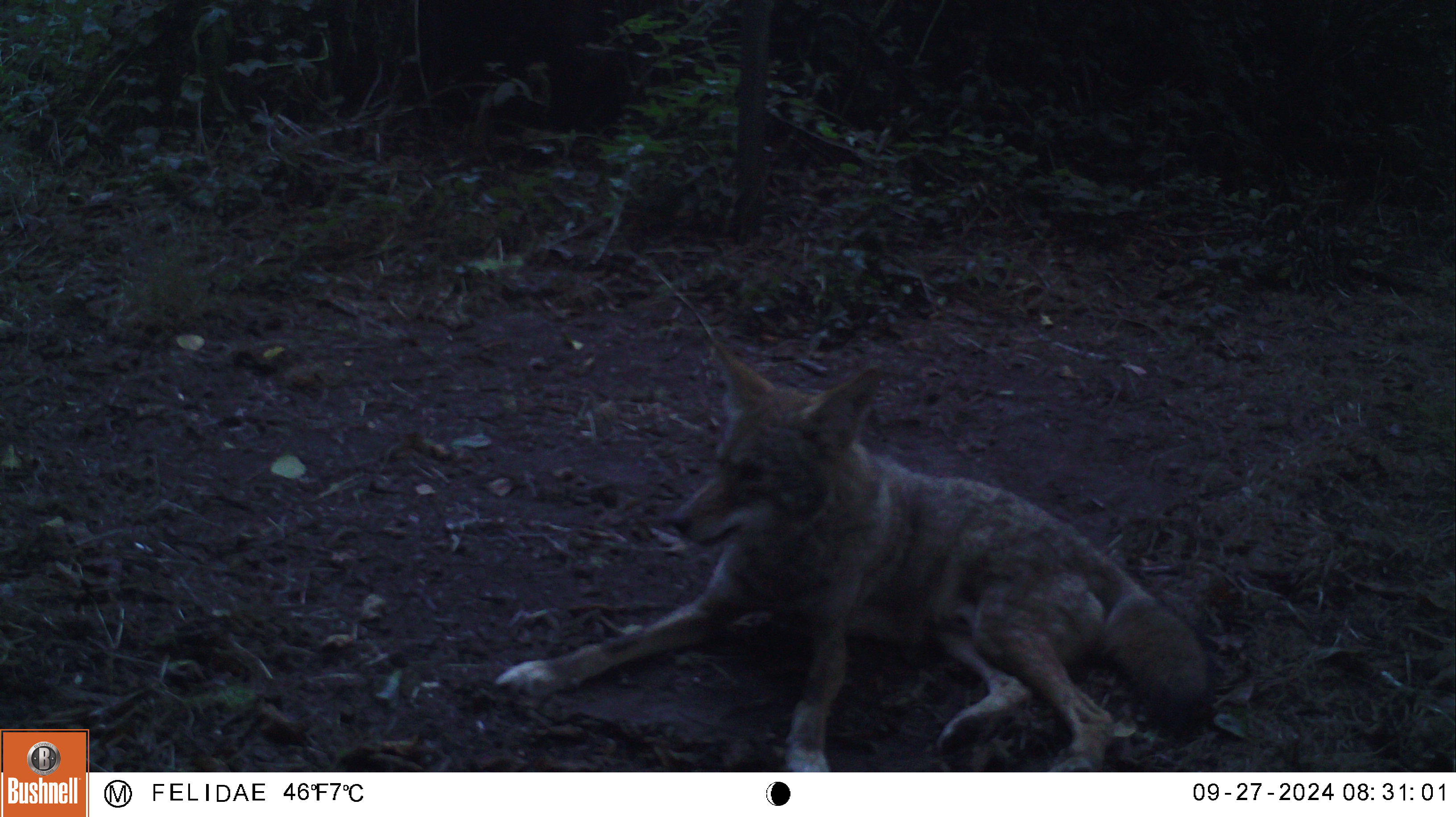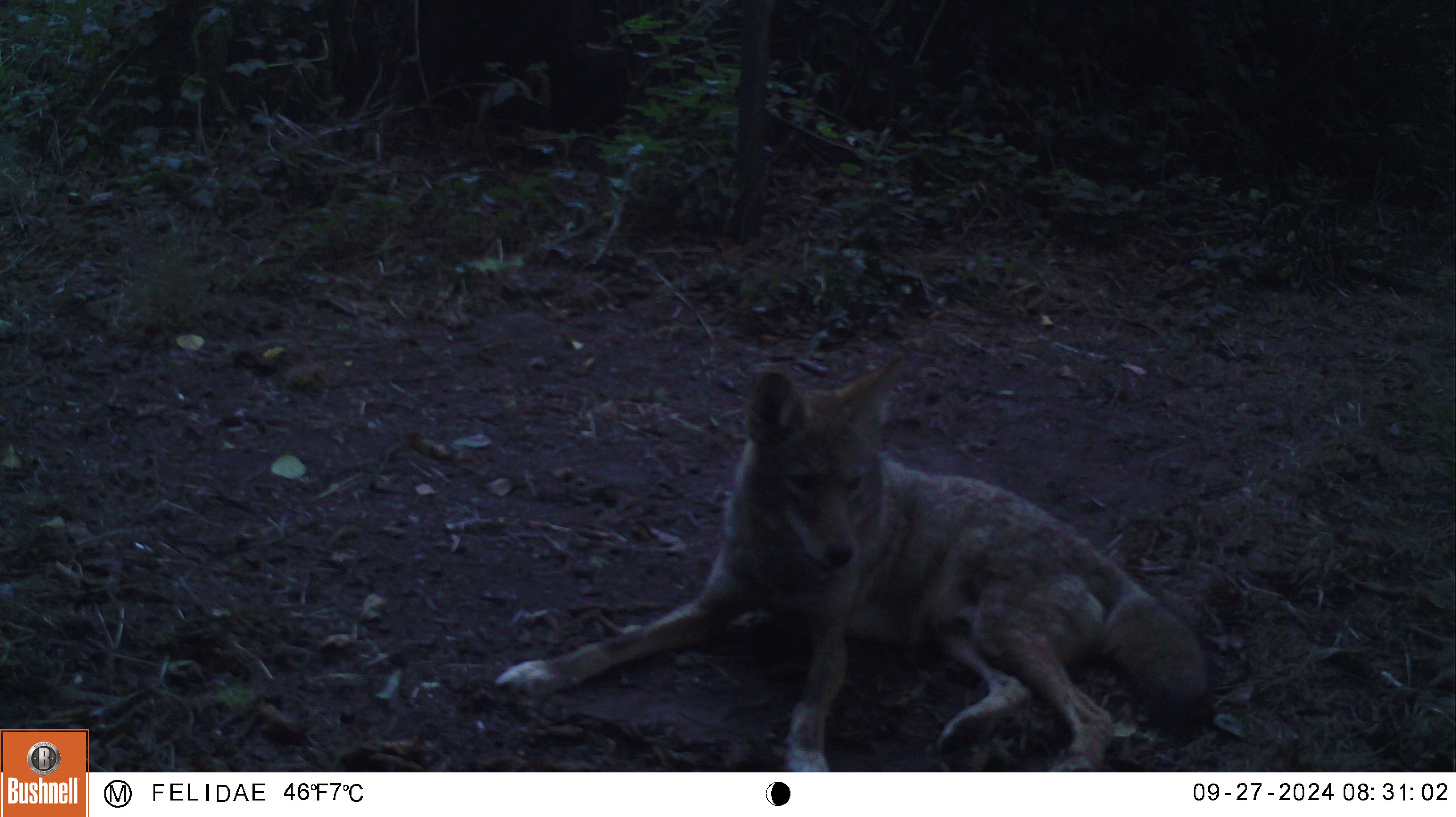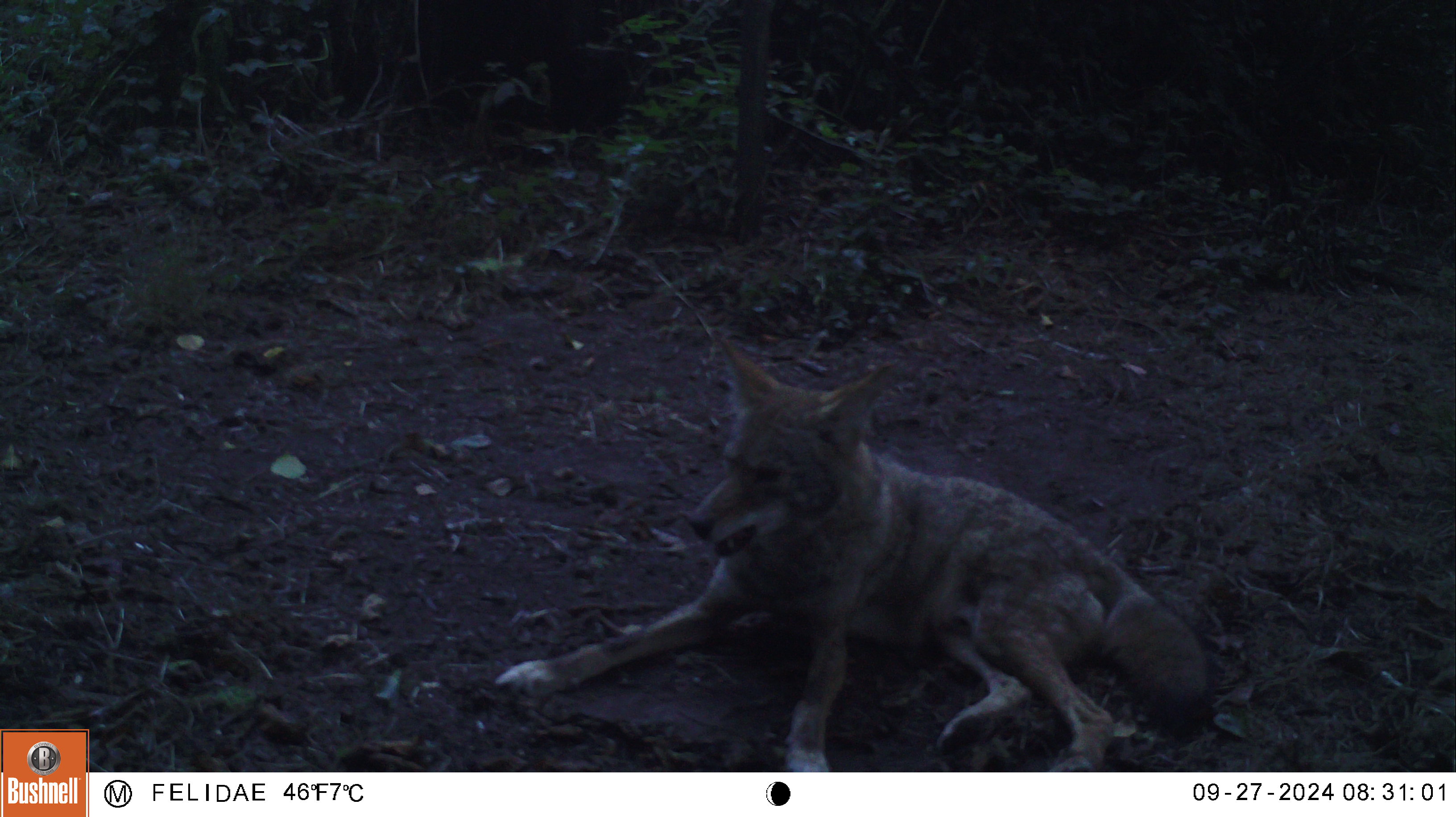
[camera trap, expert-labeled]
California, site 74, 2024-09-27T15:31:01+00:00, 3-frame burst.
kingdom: Animalia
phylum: Chordata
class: Mammalia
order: Carnivora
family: Canidae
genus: Canis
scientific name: Canis latrans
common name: coyote